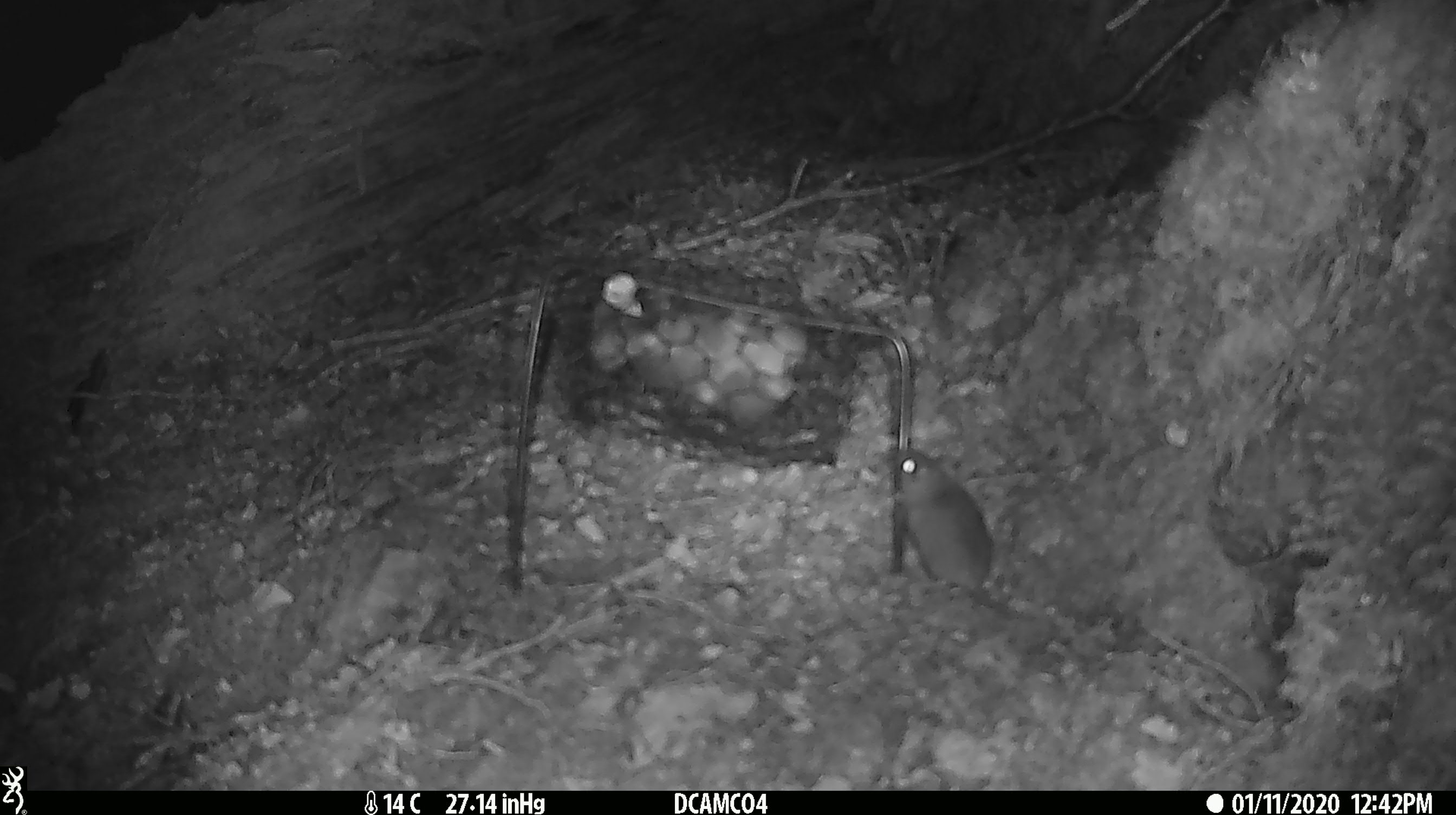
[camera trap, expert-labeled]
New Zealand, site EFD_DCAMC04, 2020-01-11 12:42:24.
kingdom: Animalia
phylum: Chordata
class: Mammalia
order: Rodentia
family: Muridae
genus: Mus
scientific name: Mus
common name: mouse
Mouse (Mus).